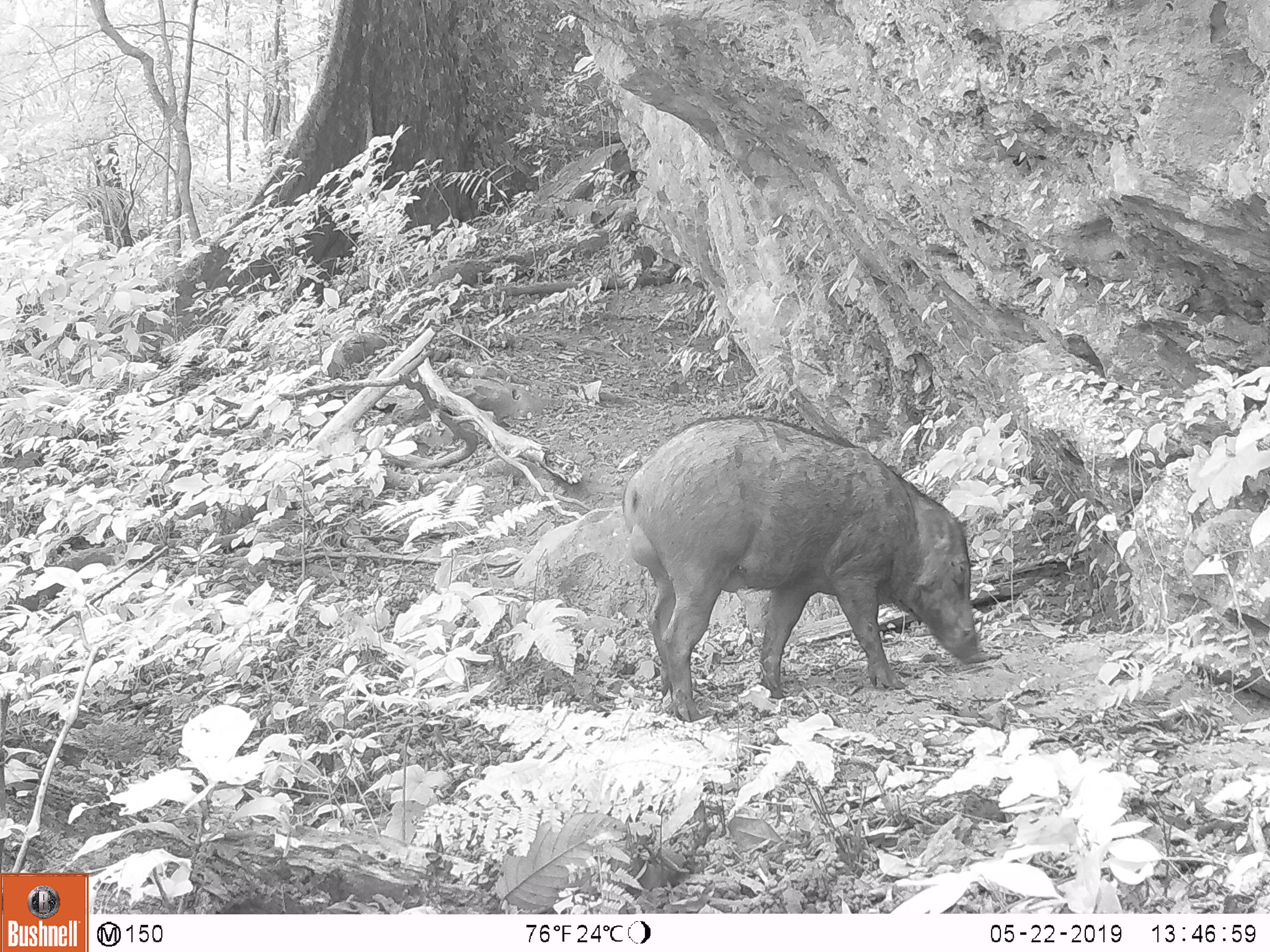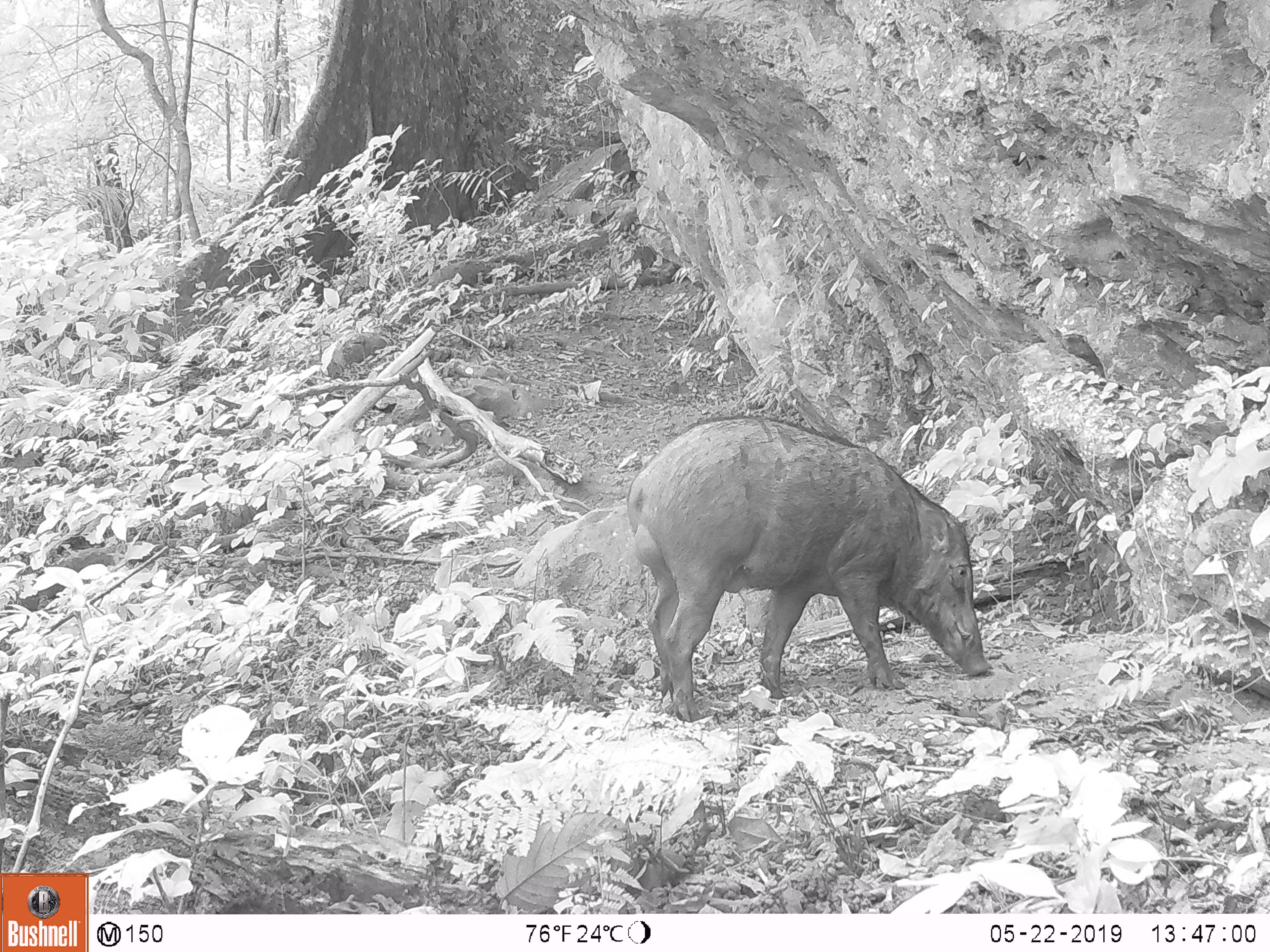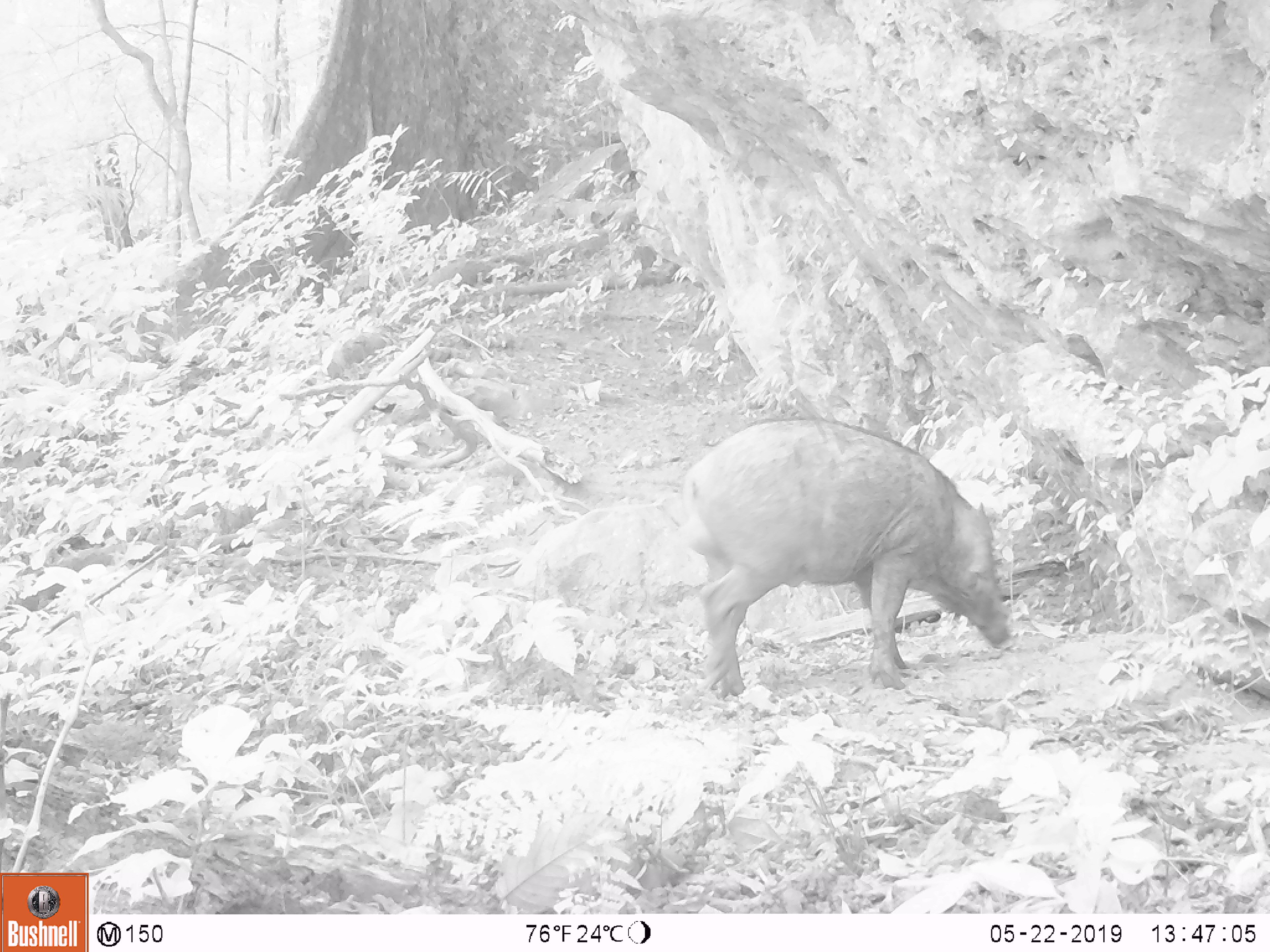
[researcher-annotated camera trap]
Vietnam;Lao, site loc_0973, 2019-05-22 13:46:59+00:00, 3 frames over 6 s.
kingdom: Animalia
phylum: Chordata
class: Mammalia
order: Artiodactyla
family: Suidae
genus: Sus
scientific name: Sus scrofa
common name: eurasian wild pig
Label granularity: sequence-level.